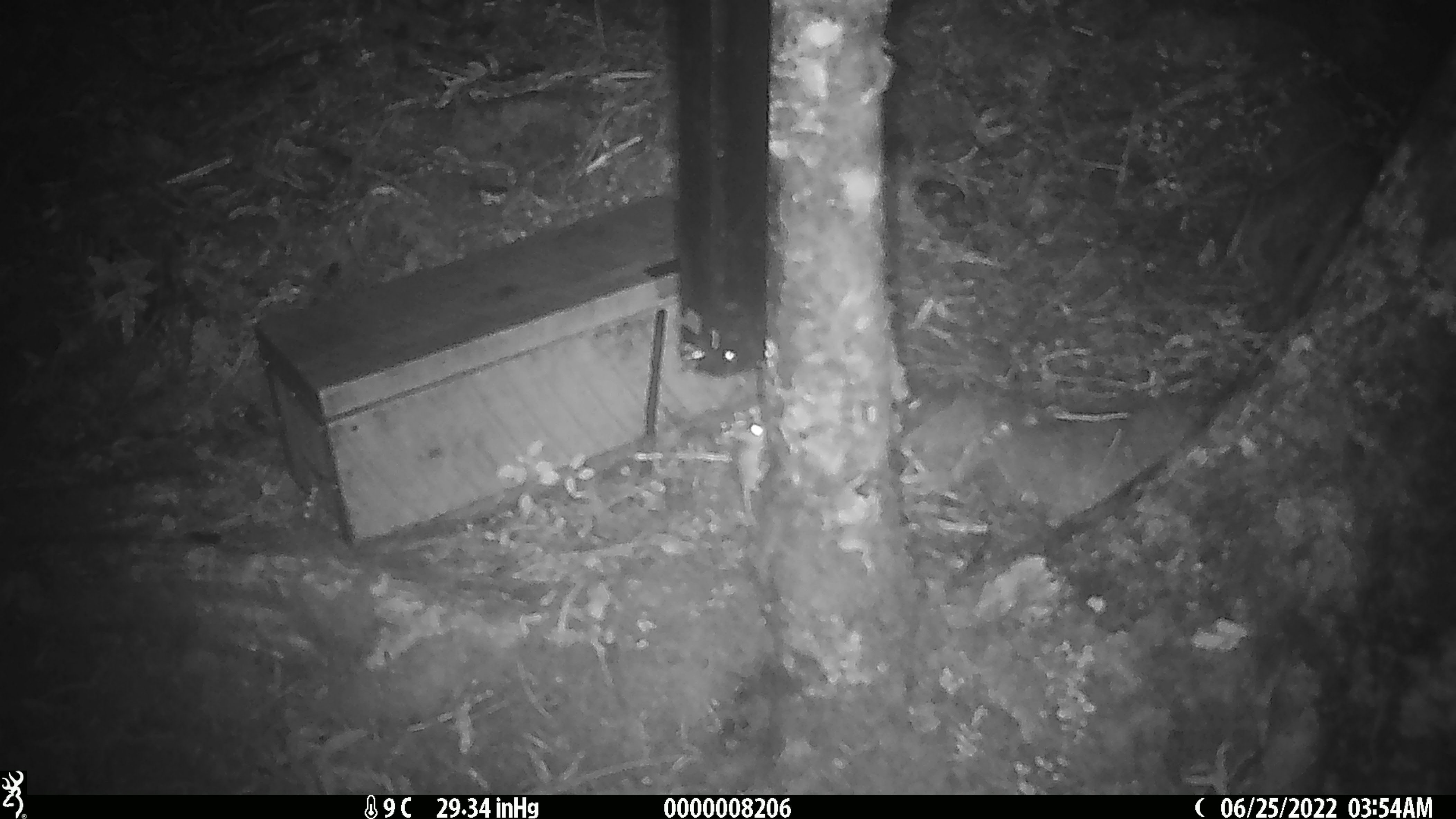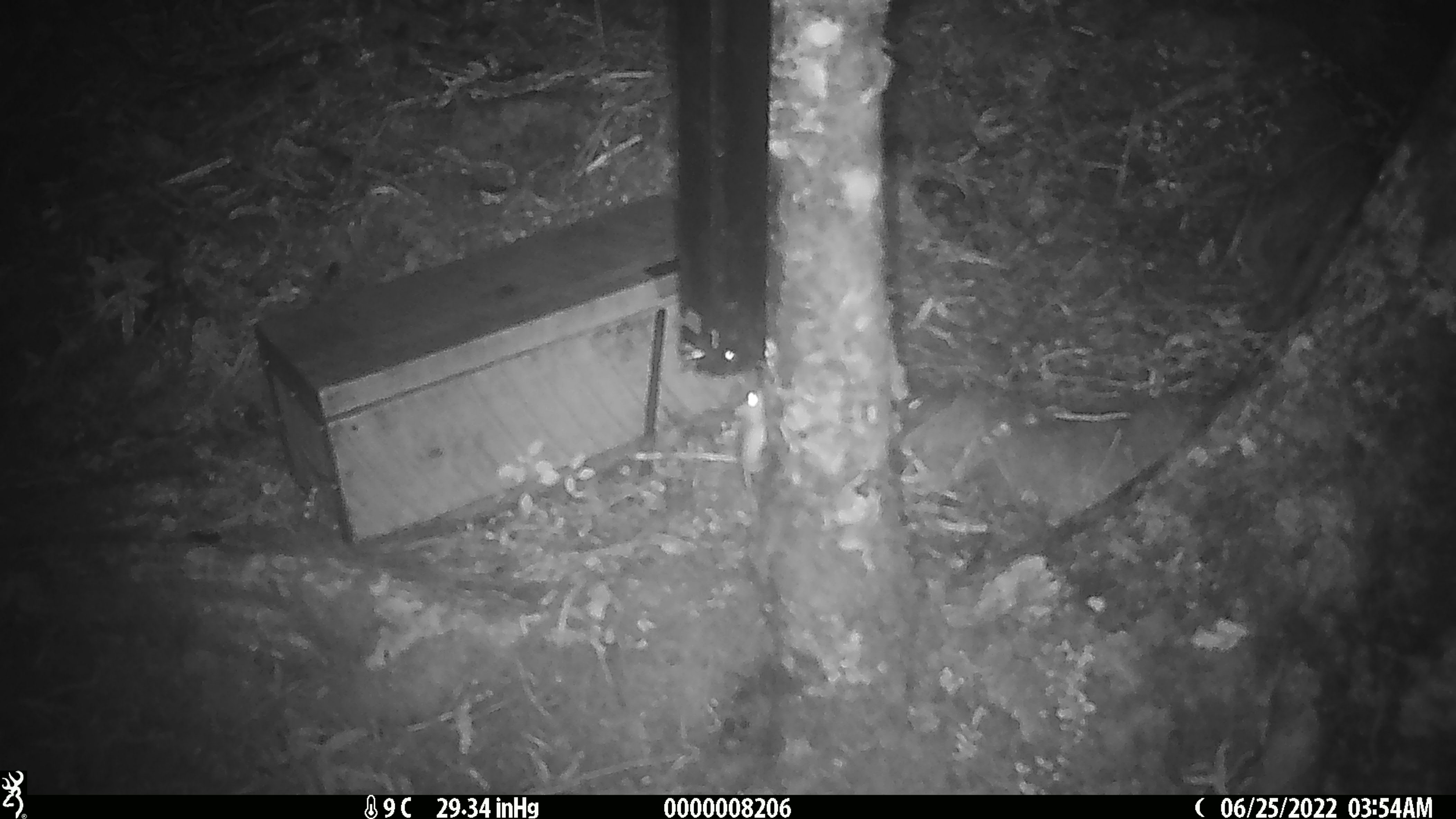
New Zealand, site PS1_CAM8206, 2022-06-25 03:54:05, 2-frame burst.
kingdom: Animalia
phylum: Chordata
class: Mammalia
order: Rodentia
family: Muridae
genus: Mus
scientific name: Mus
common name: mouse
Mouse (Mus).